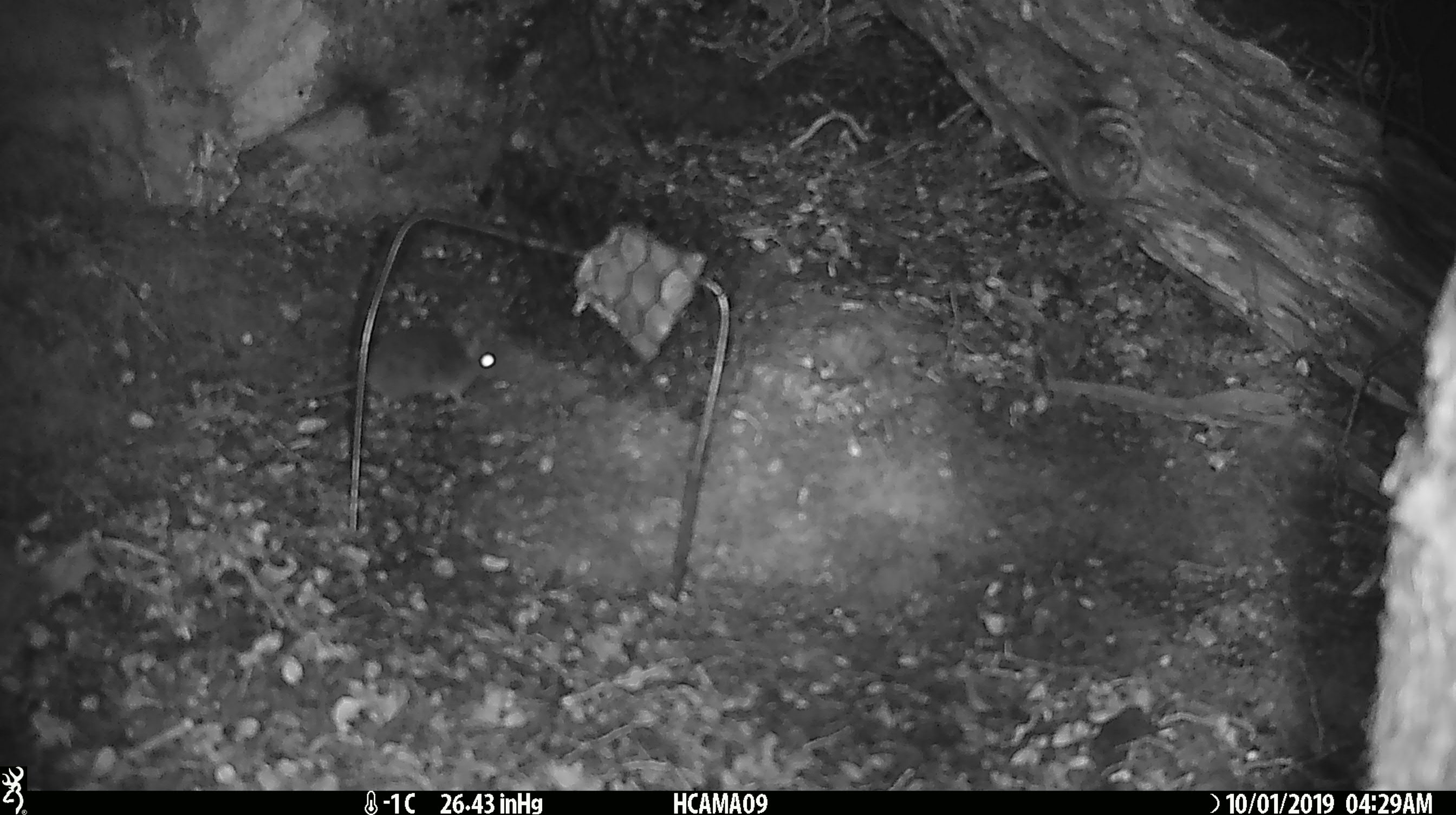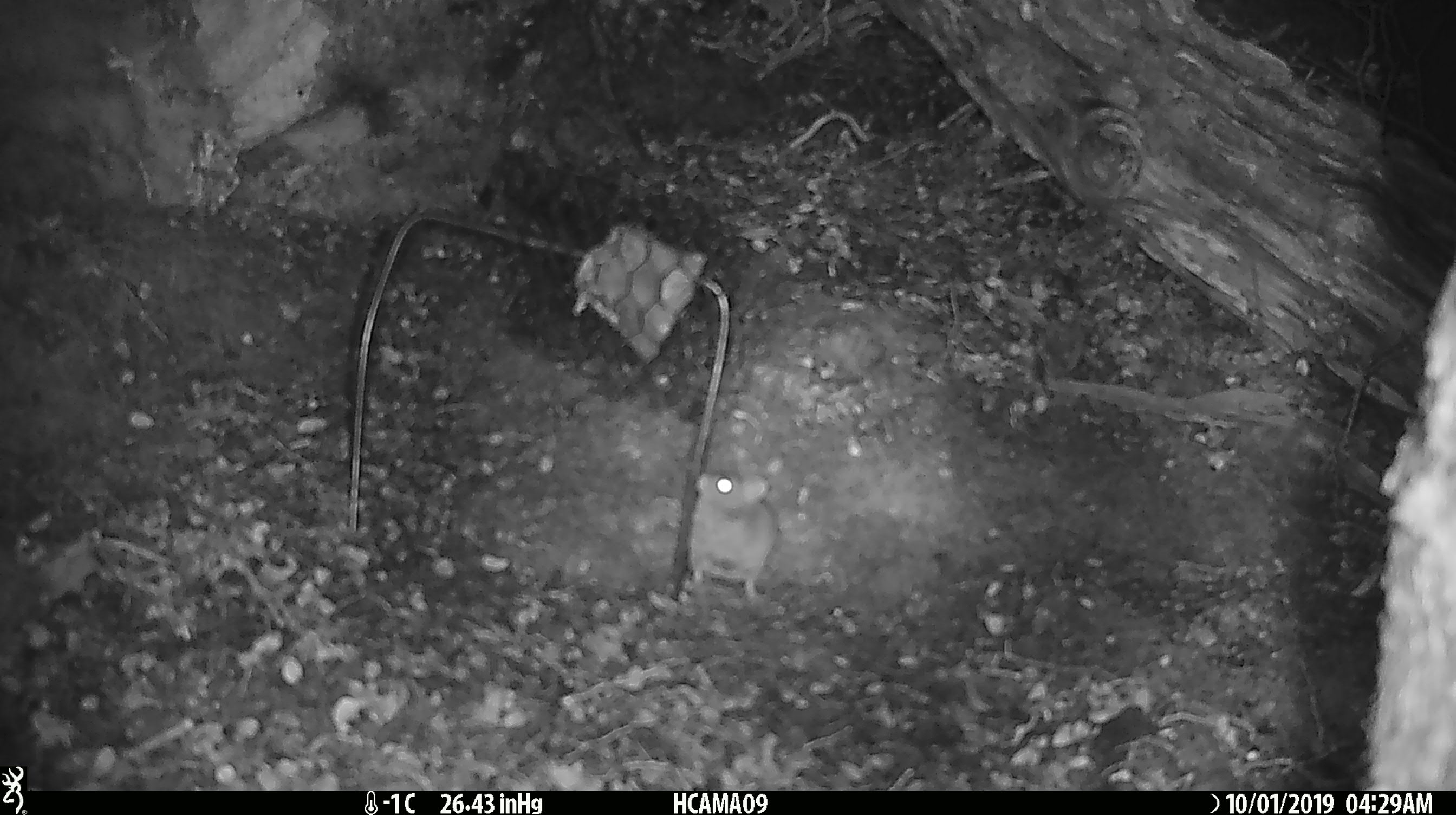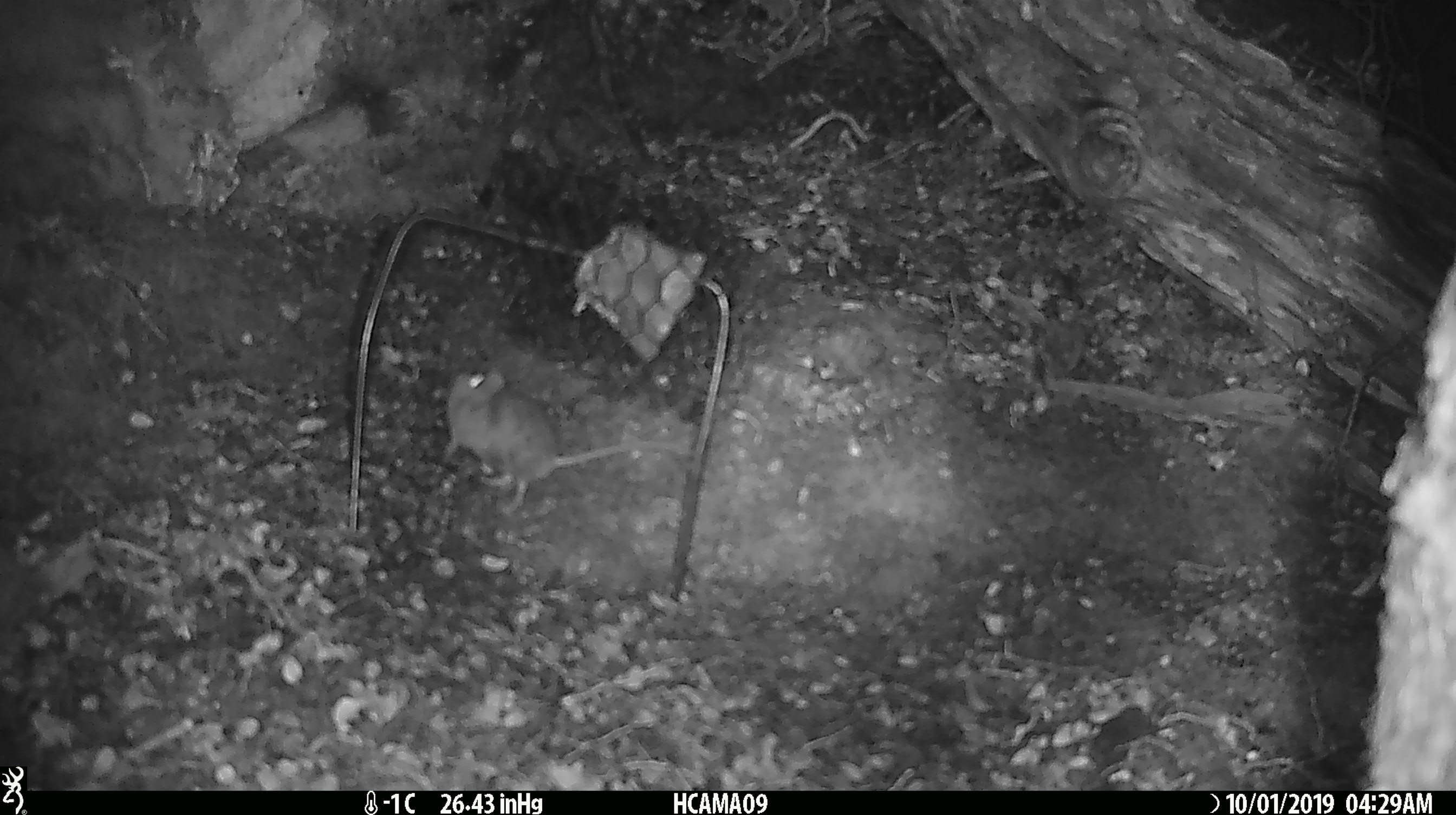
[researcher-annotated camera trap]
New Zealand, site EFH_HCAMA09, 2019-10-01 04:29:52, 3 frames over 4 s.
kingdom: Animalia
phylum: Chordata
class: Mammalia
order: Rodentia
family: Muridae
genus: Mus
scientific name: Mus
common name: mouse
Mouse (Mus).